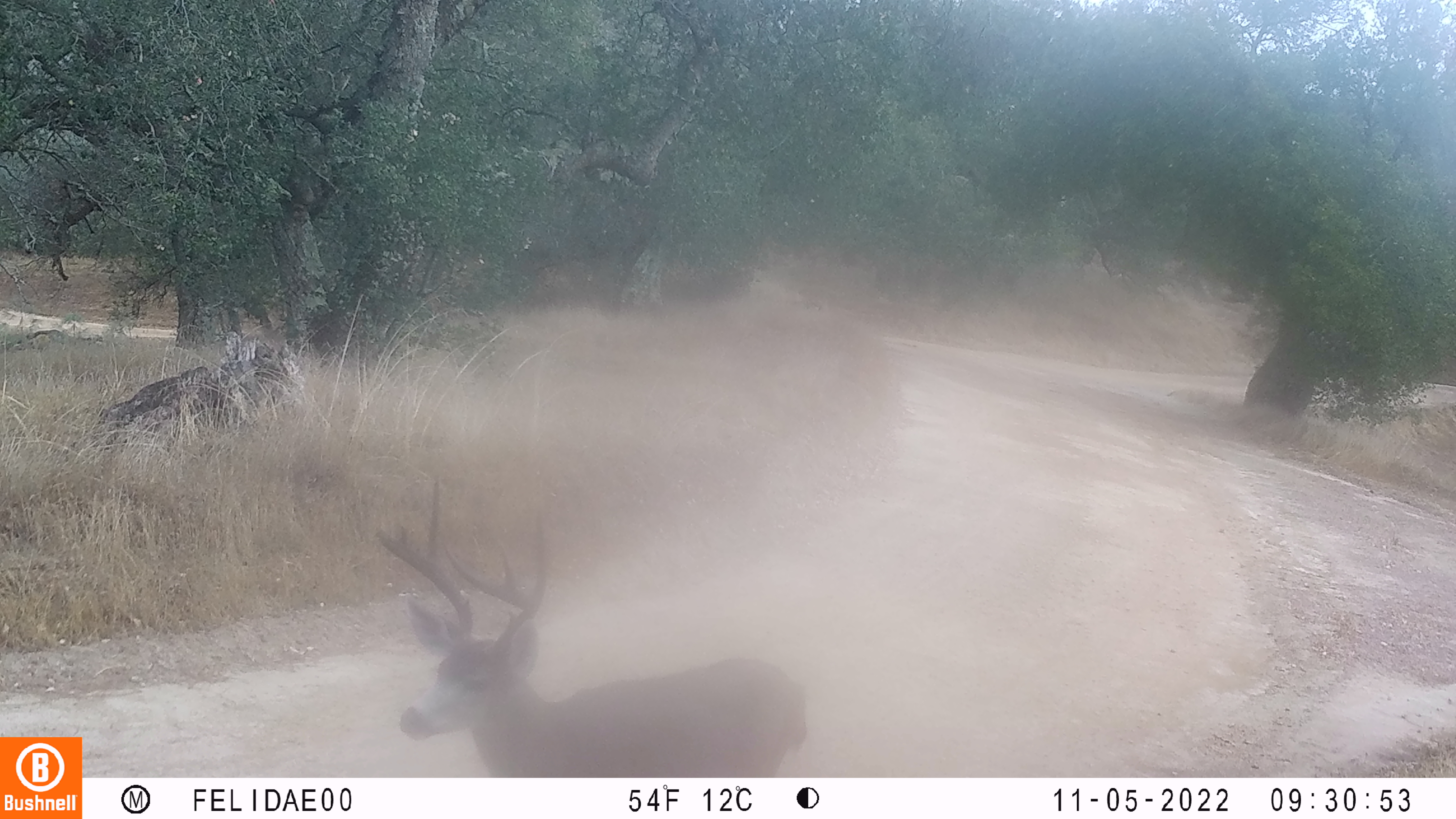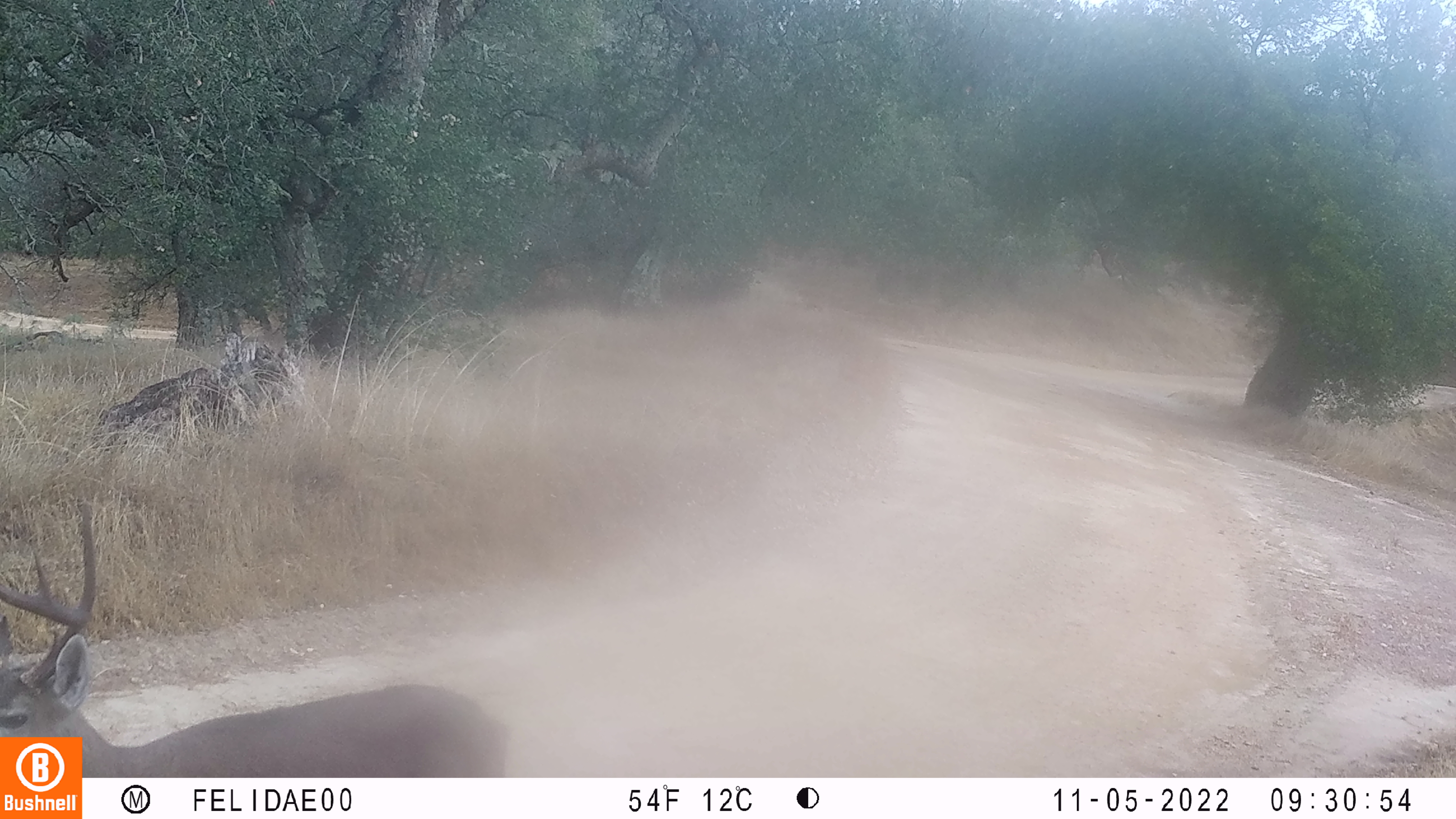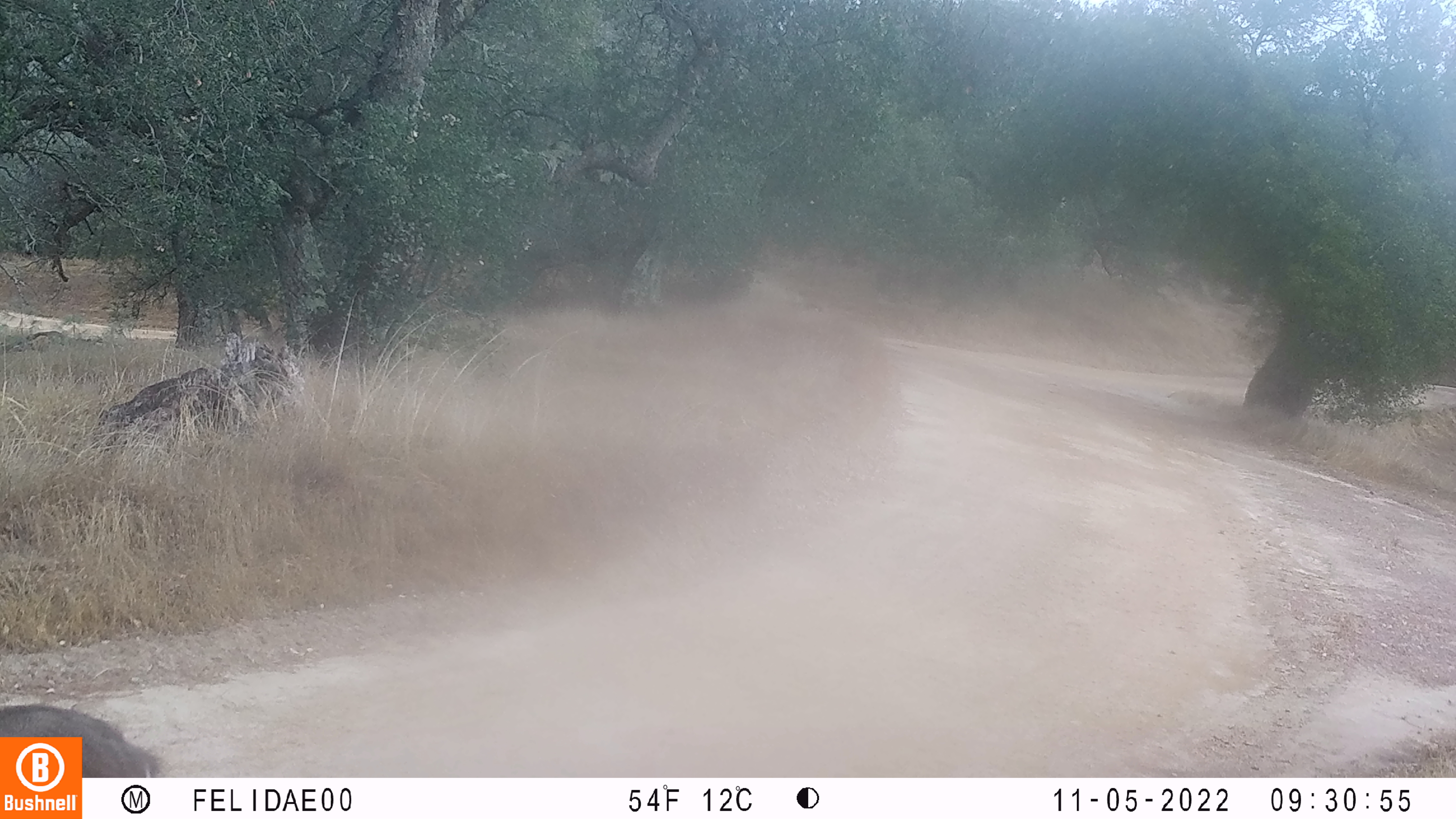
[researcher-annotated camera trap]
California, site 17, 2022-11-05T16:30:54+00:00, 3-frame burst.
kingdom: Animalia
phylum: Chordata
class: Mammalia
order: Artiodactyla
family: Cervidae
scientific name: Cervidae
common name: elk or deer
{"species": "elk or deer (Cervidae)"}